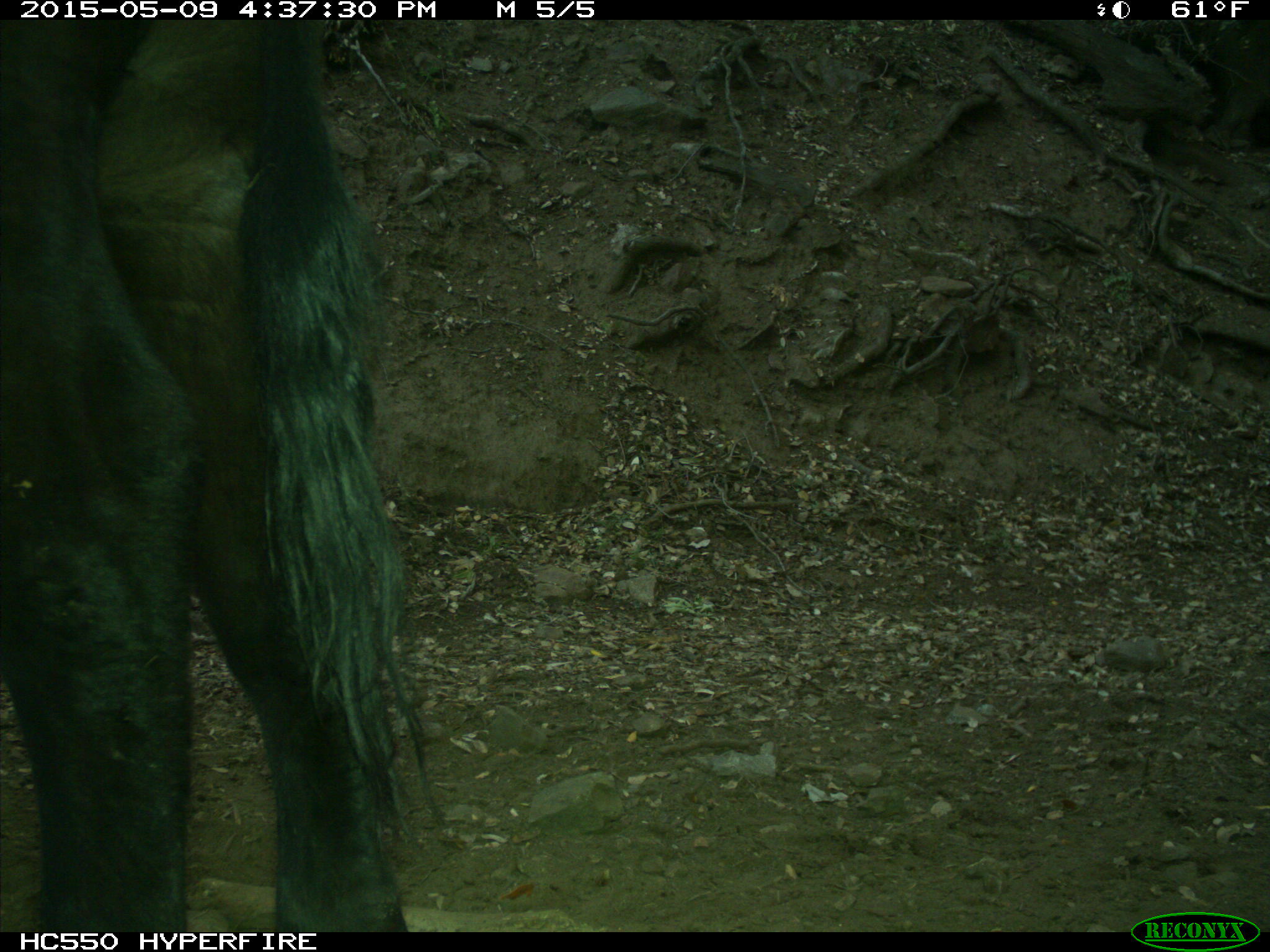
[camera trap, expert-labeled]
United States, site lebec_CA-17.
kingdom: Animalia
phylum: Chordata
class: Mammalia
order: Artiodactyla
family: Bovidae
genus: Bos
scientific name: Bos taurus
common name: domestic cow